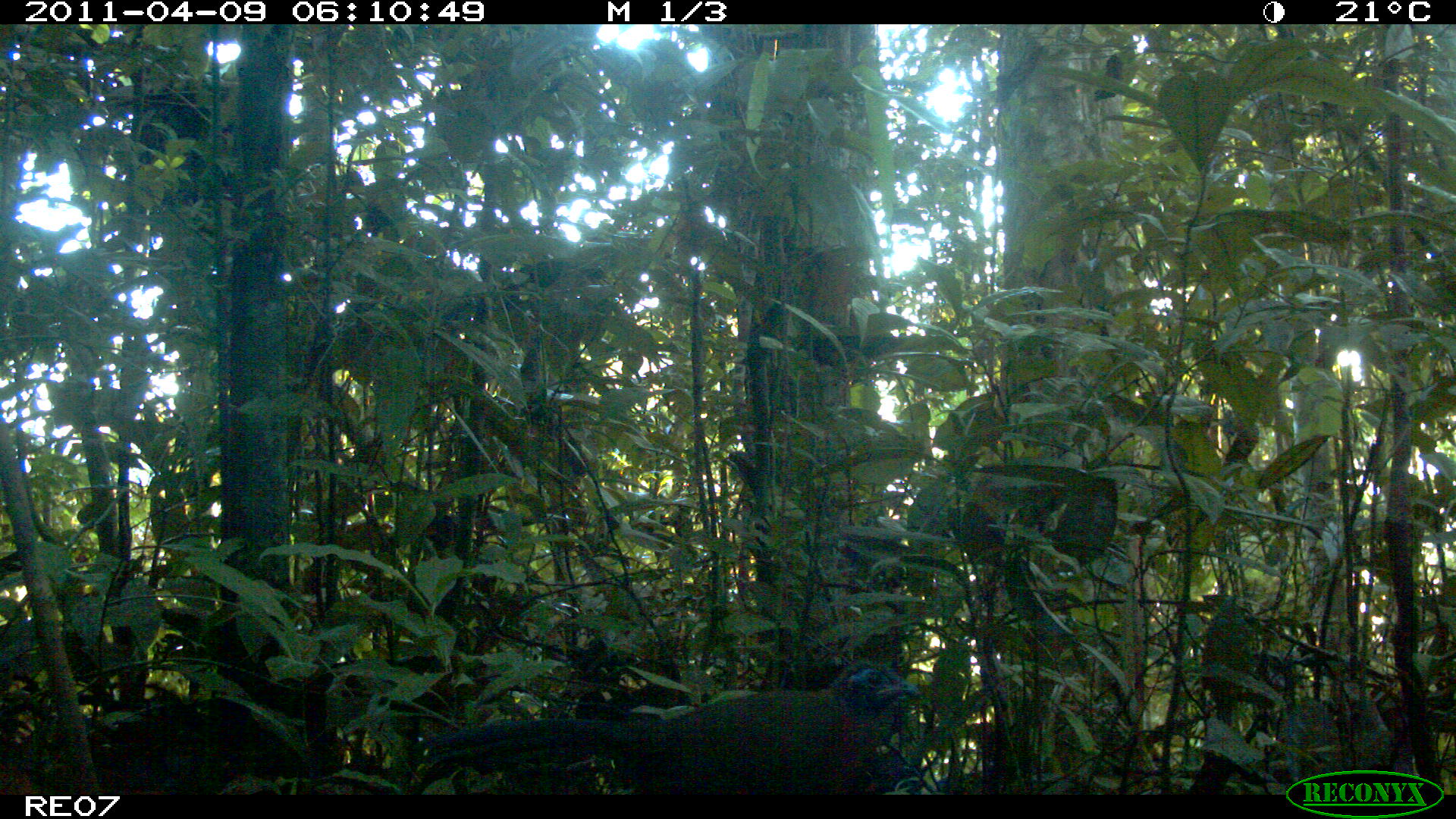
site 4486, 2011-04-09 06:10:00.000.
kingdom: Animalia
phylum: Chordata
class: Aves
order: Cuculiformes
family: Cuculidae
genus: Coua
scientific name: Coua serriana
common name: red-breasted coua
Coua serriana (red-breasted coua), count 1.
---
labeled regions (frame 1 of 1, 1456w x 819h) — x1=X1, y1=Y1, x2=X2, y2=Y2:
coua serriana: x1=416, y1=655, x2=916, y2=792